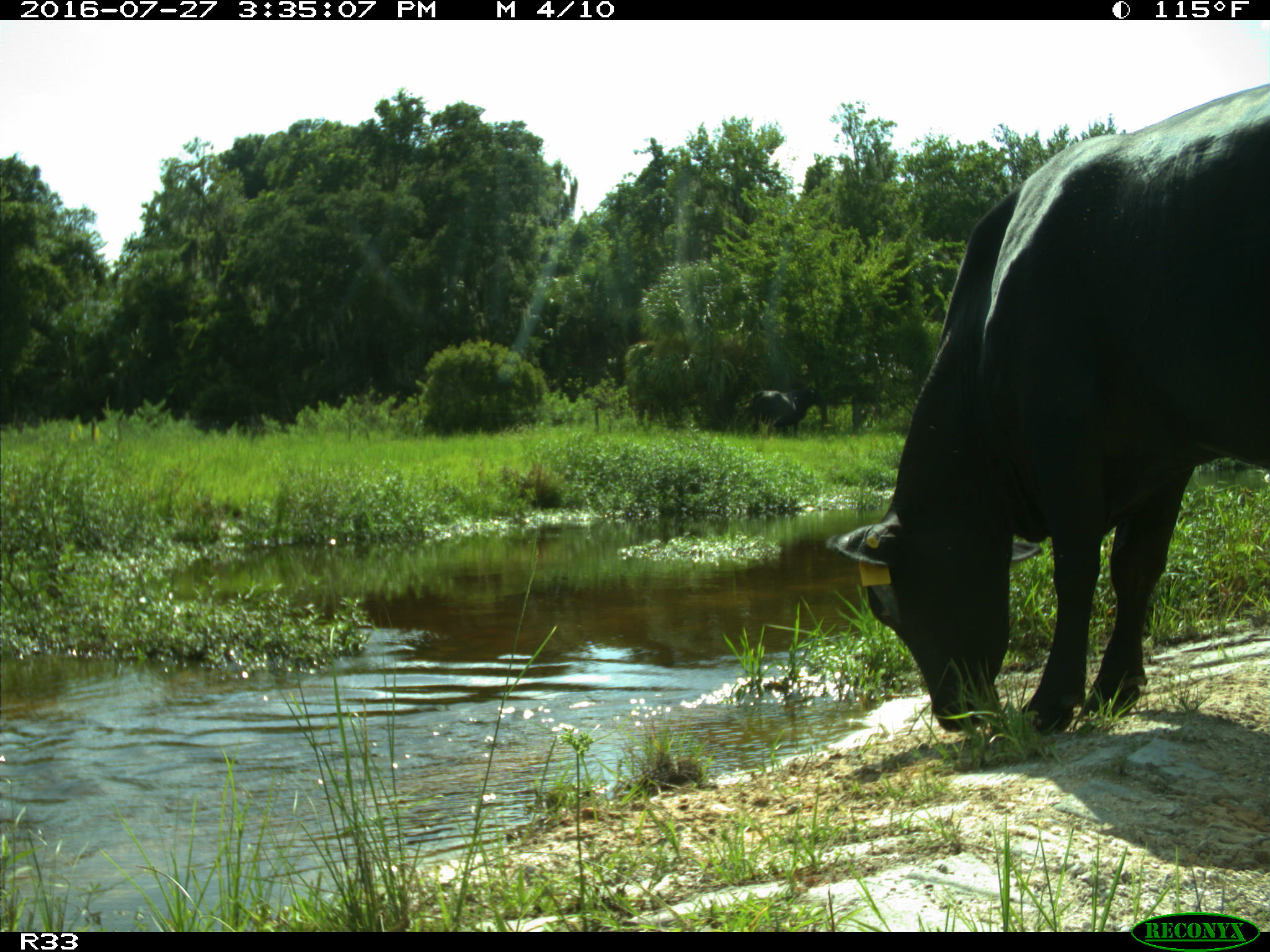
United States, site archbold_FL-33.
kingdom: Animalia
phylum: Chordata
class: Mammalia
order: Artiodactyla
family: Bovidae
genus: Bos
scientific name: Bos taurus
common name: domestic cow